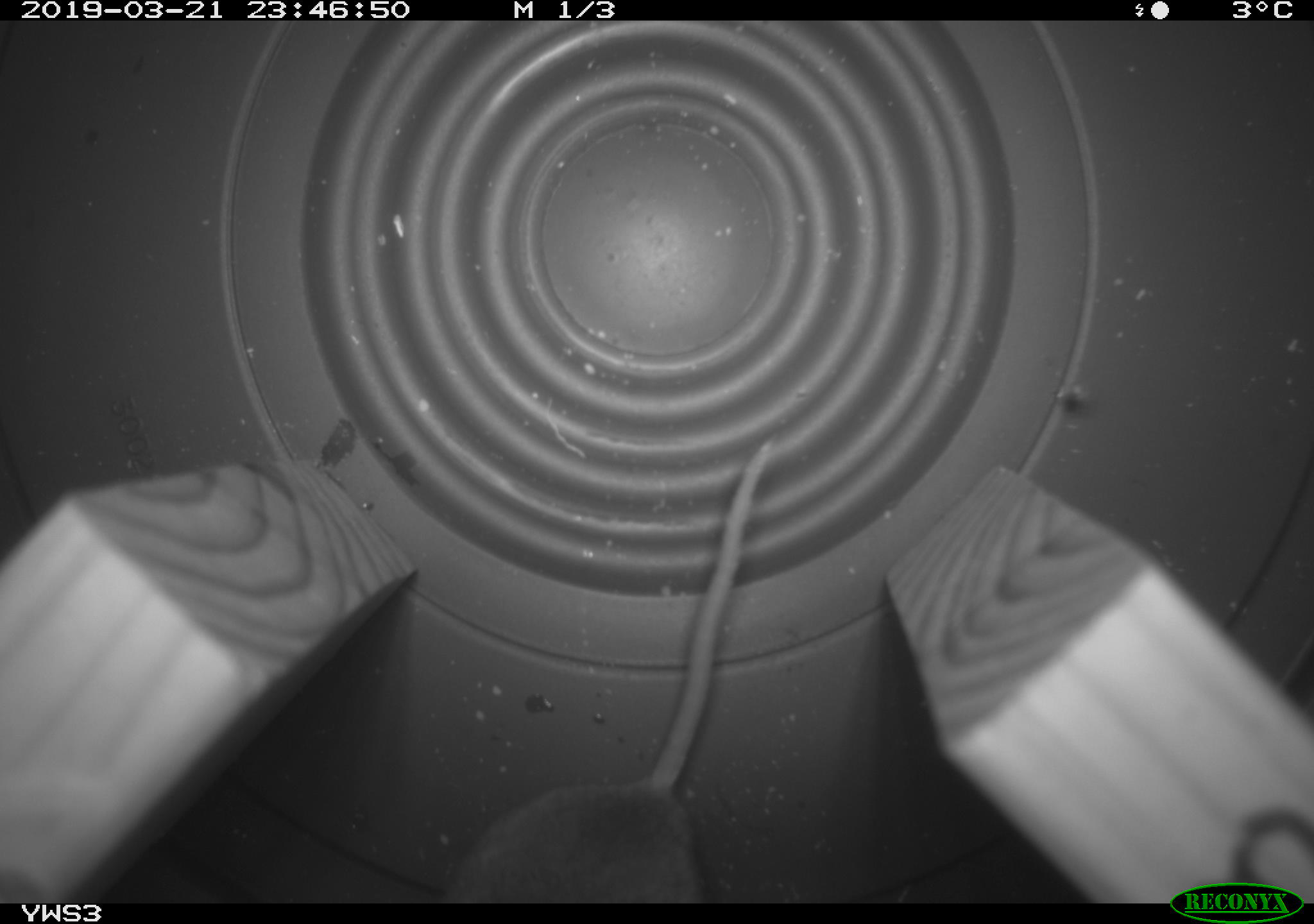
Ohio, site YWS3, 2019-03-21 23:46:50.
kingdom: Animalia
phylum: Chordata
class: Mammalia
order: Rodentia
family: Cricetidae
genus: Peromyscus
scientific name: Peromyscus leucopus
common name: white-footed mouse